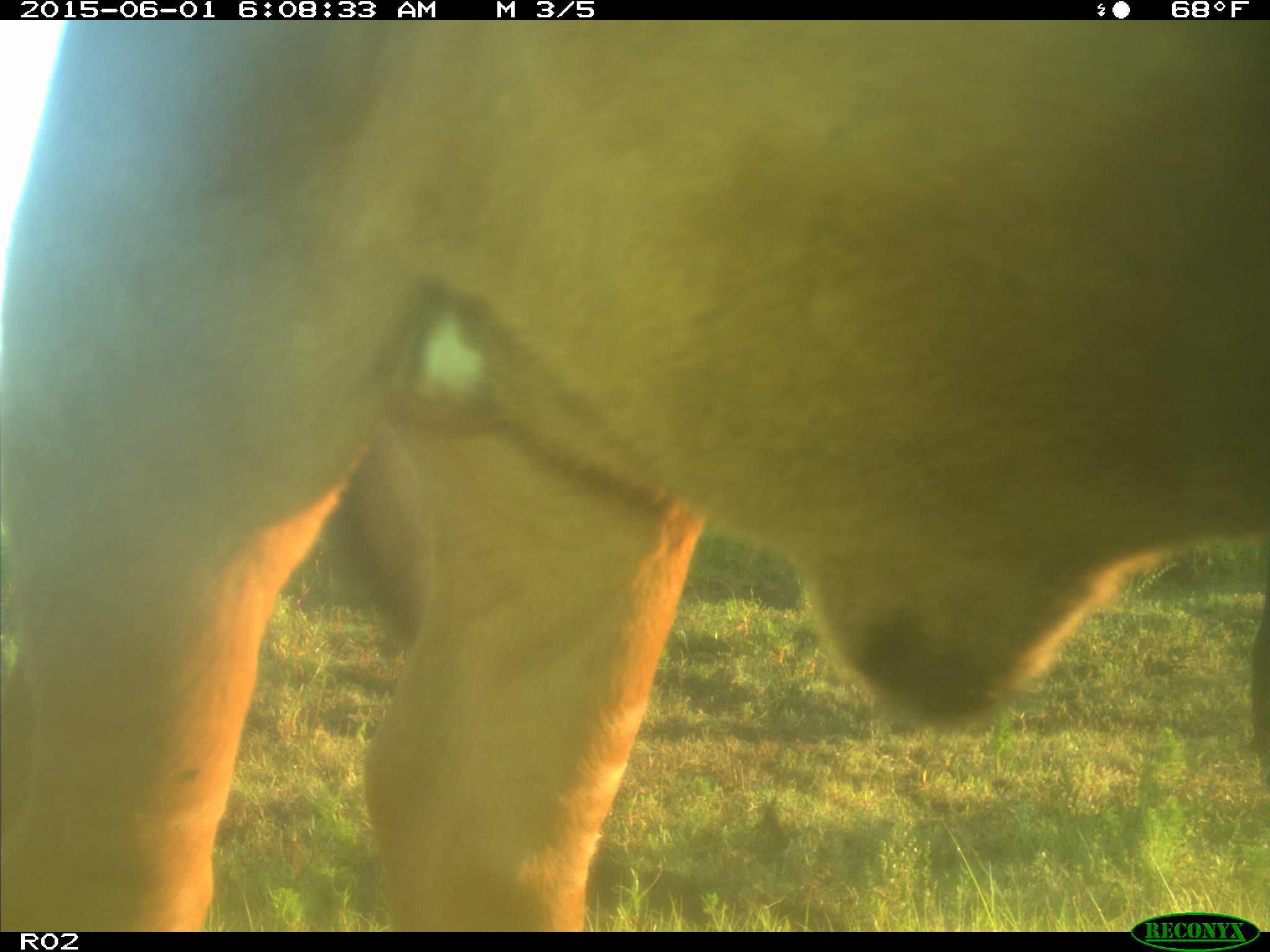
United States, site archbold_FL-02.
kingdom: Animalia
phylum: Chordata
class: Mammalia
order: Artiodactyla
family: Bovidae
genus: Bos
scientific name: Bos taurus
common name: domestic cow